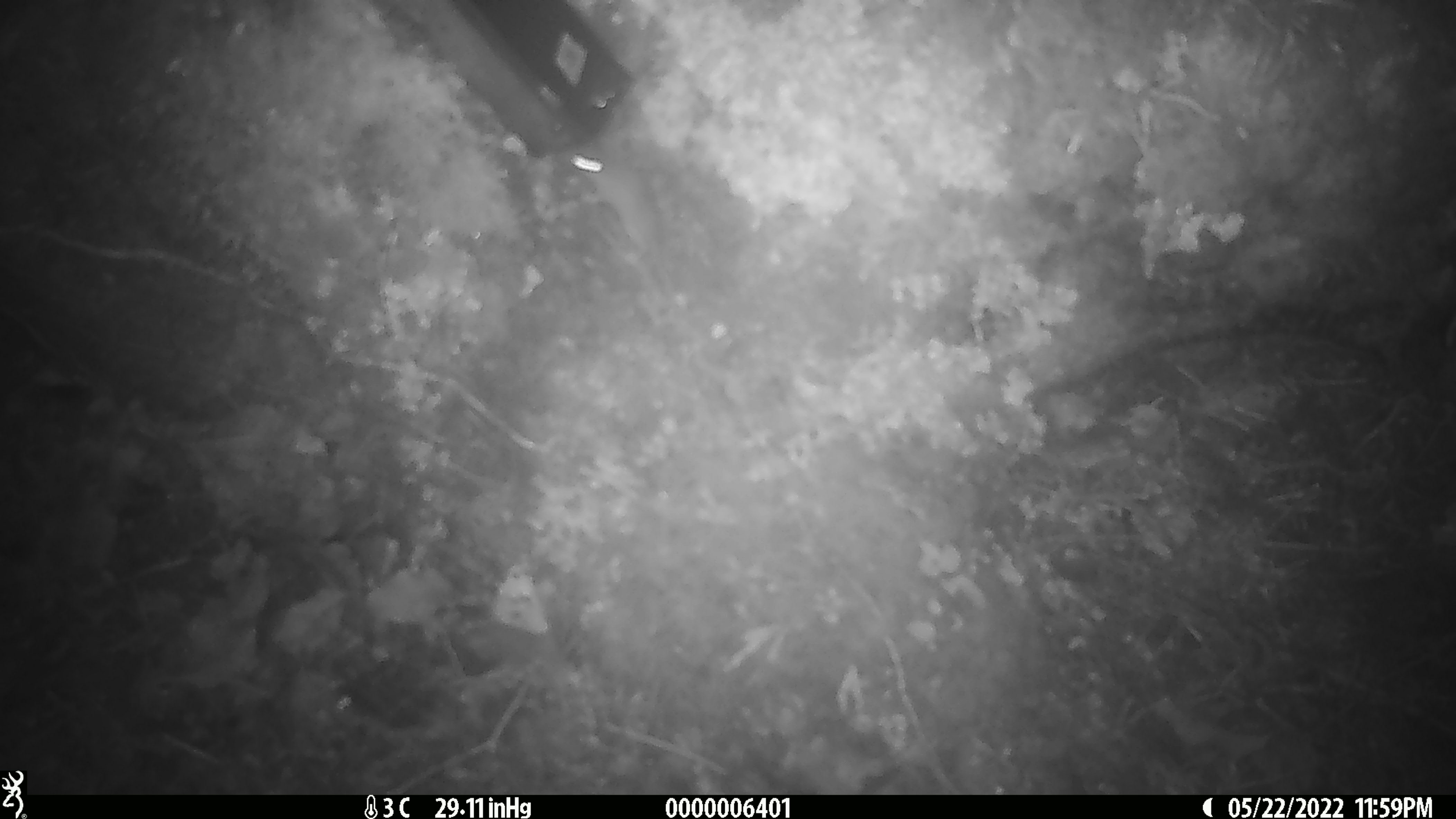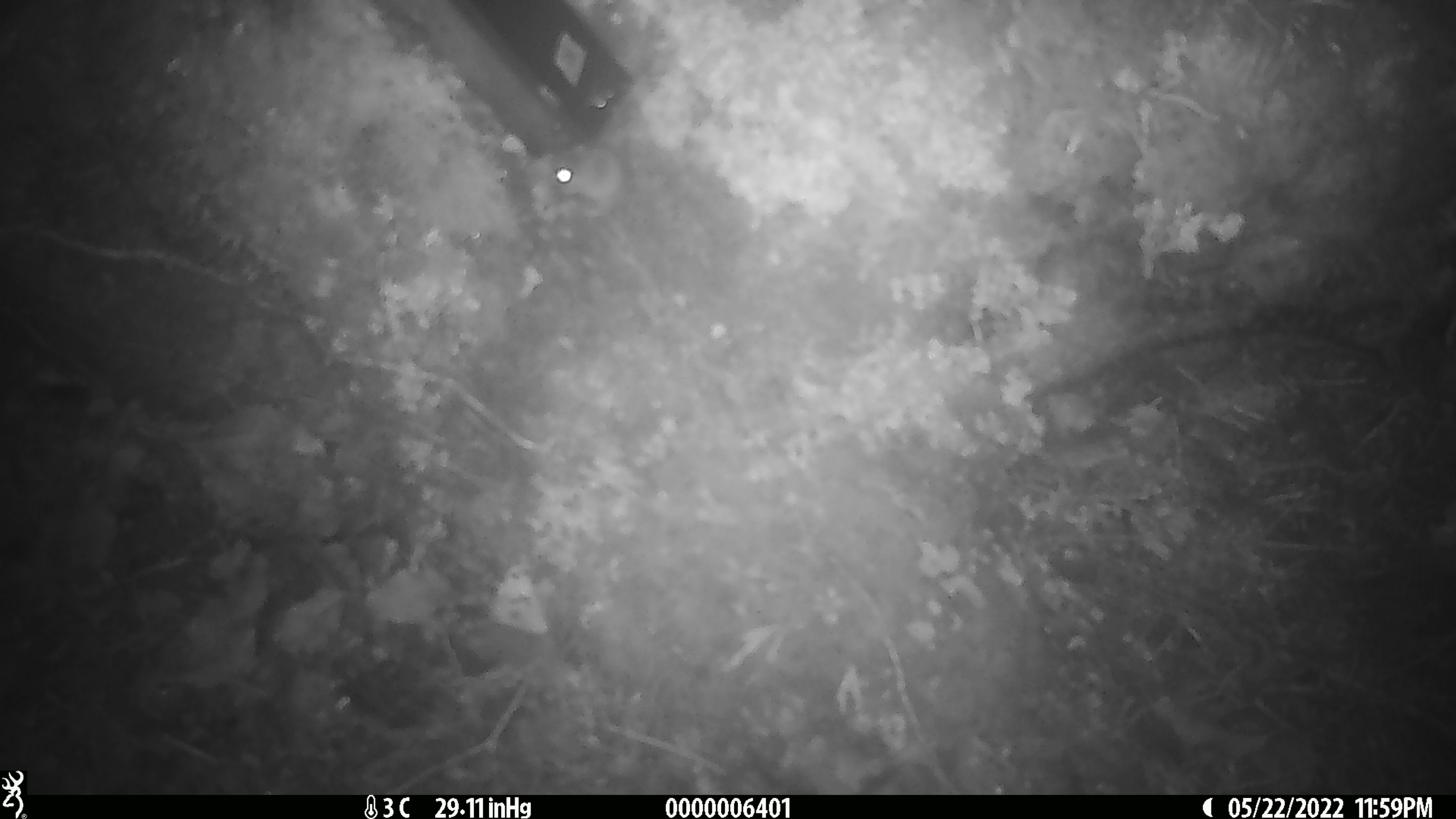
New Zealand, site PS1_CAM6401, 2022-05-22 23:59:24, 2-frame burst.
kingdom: Animalia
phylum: Chordata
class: Mammalia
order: Rodentia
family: Muridae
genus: Mus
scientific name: Mus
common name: mouse